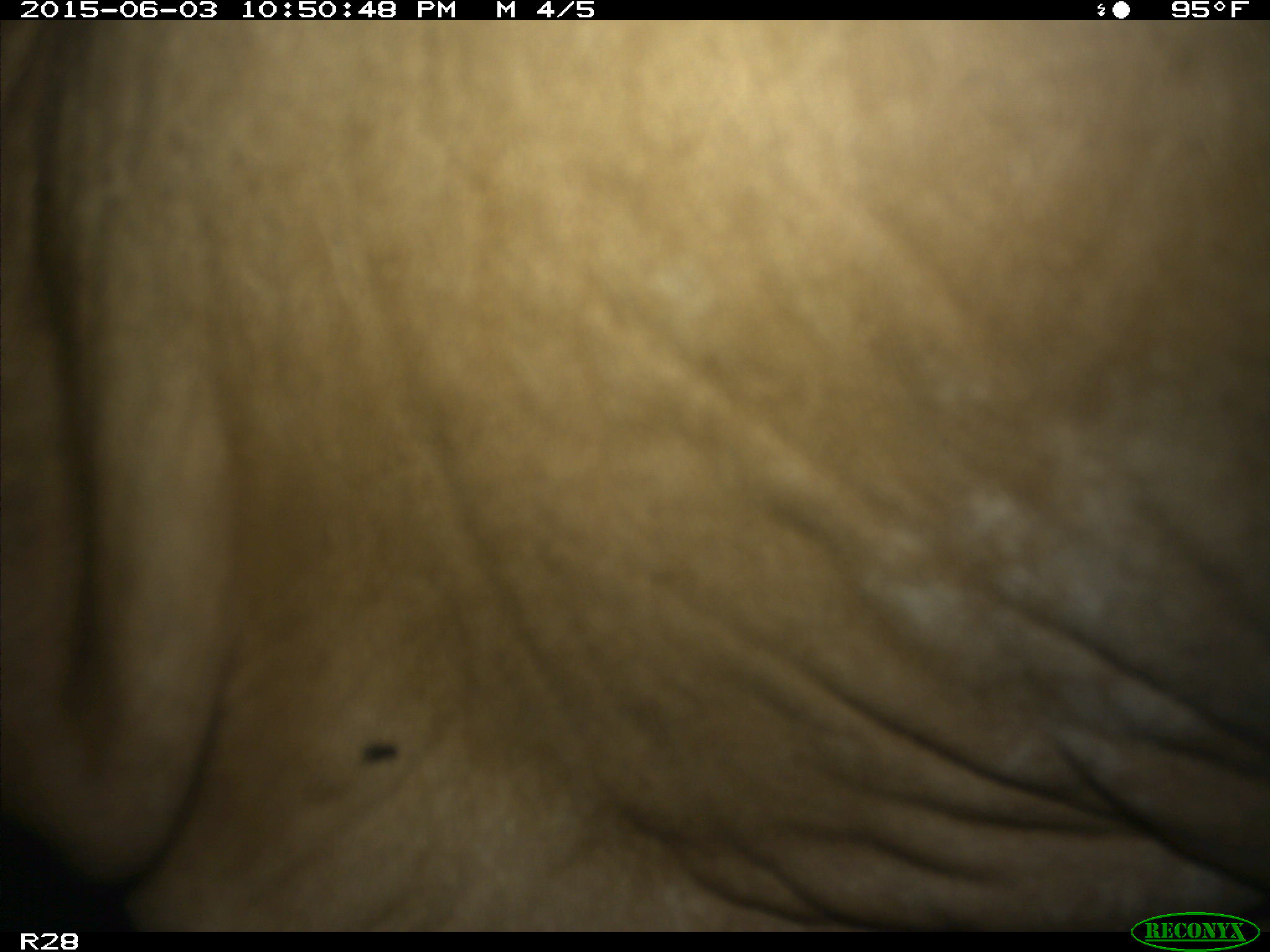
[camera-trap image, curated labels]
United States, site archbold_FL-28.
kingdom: Animalia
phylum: Chordata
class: Mammalia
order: Artiodactyla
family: Bovidae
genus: Bos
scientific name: Bos taurus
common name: domestic cow